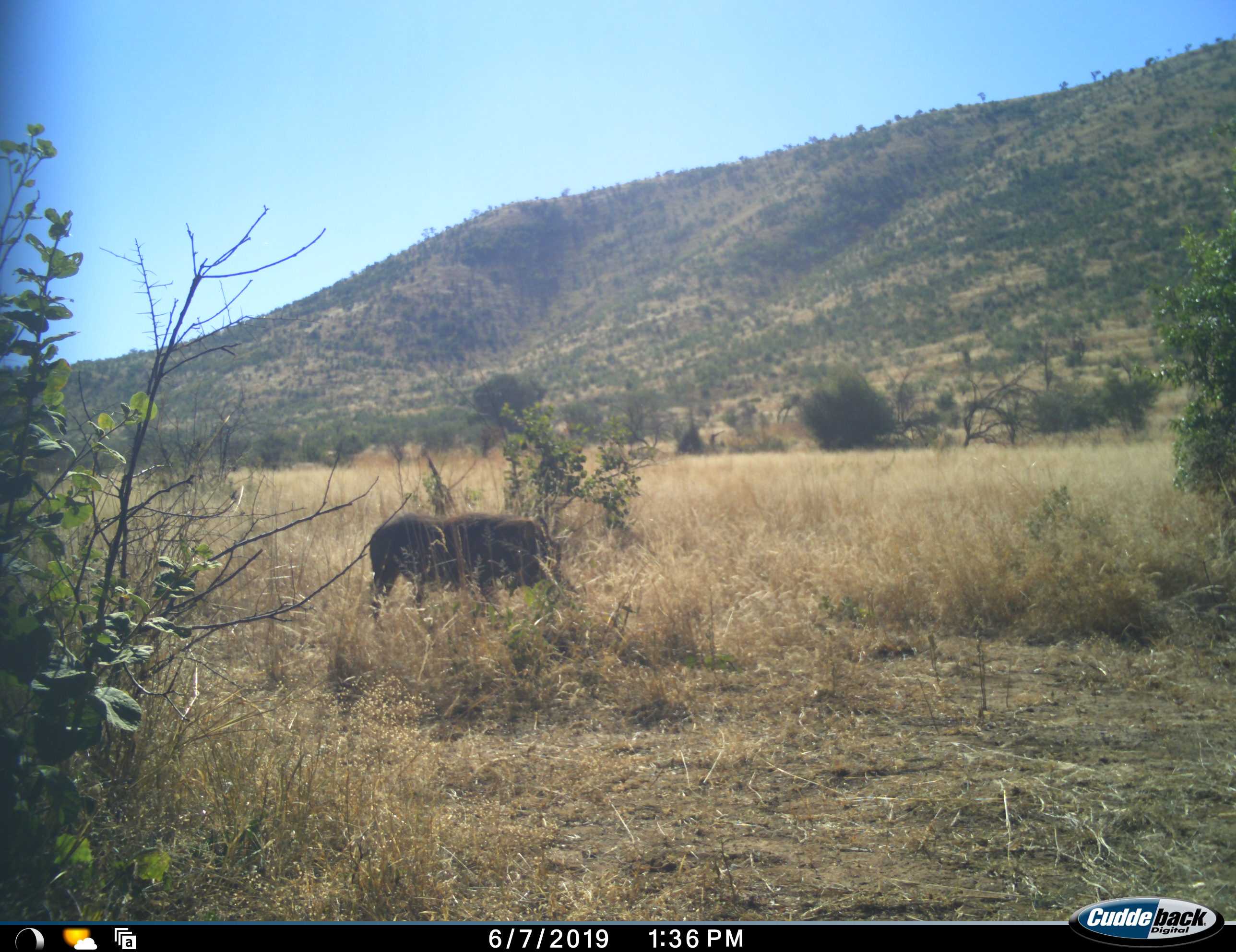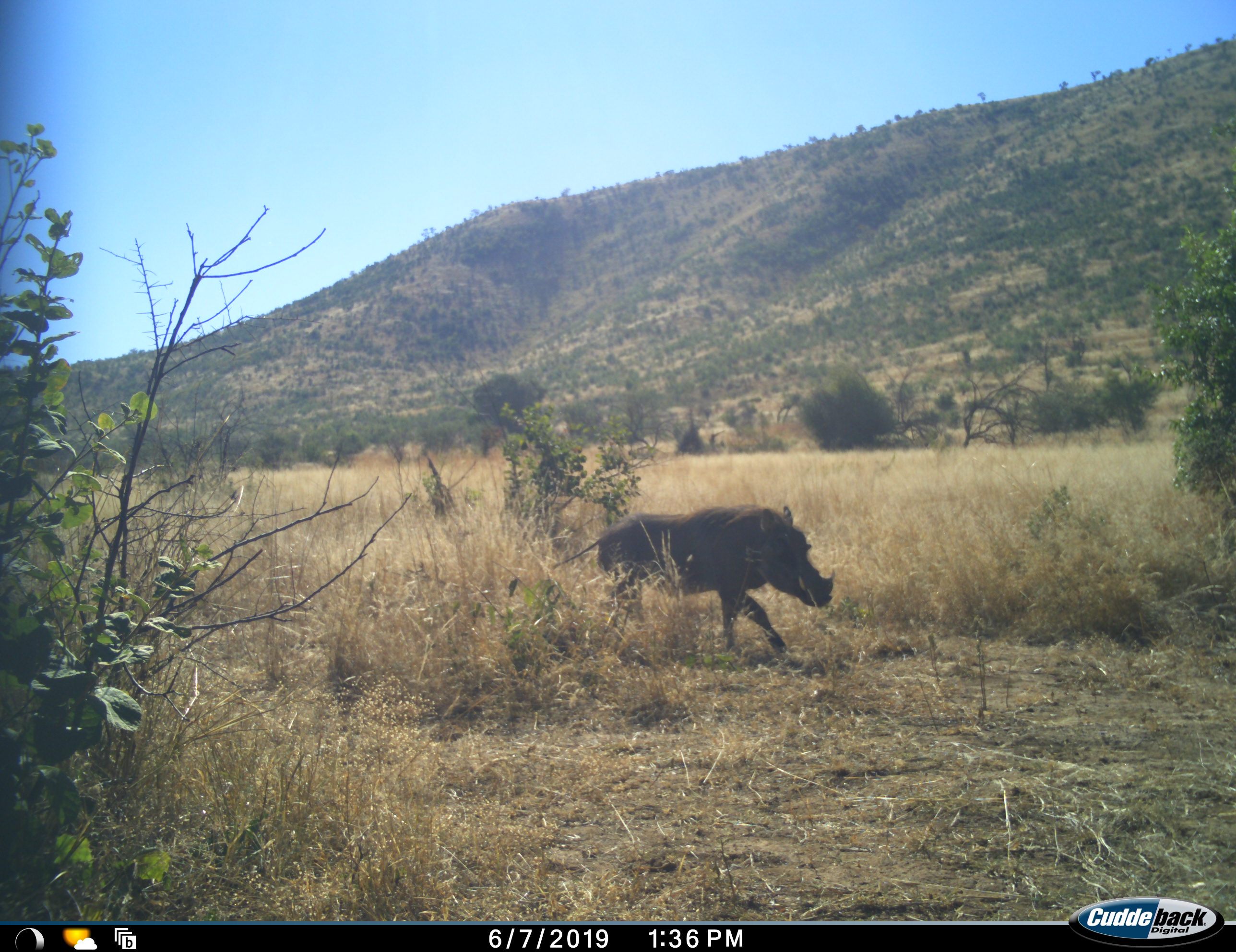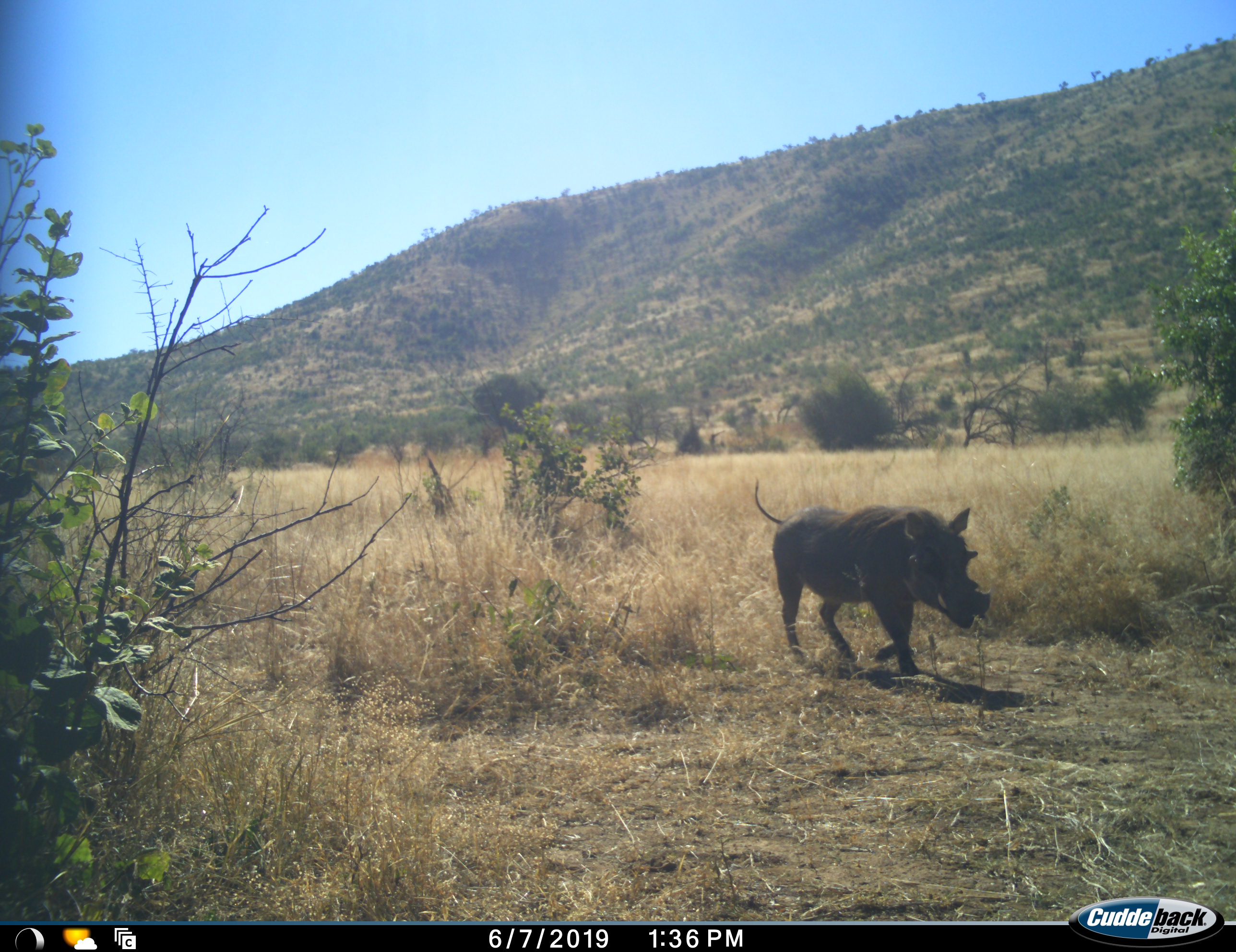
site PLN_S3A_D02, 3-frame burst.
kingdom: Animalia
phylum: Chordata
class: Mammalia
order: Artiodactyla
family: Suidae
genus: Phacochoerus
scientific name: Phacochoerus africanus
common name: warthog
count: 1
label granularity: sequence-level